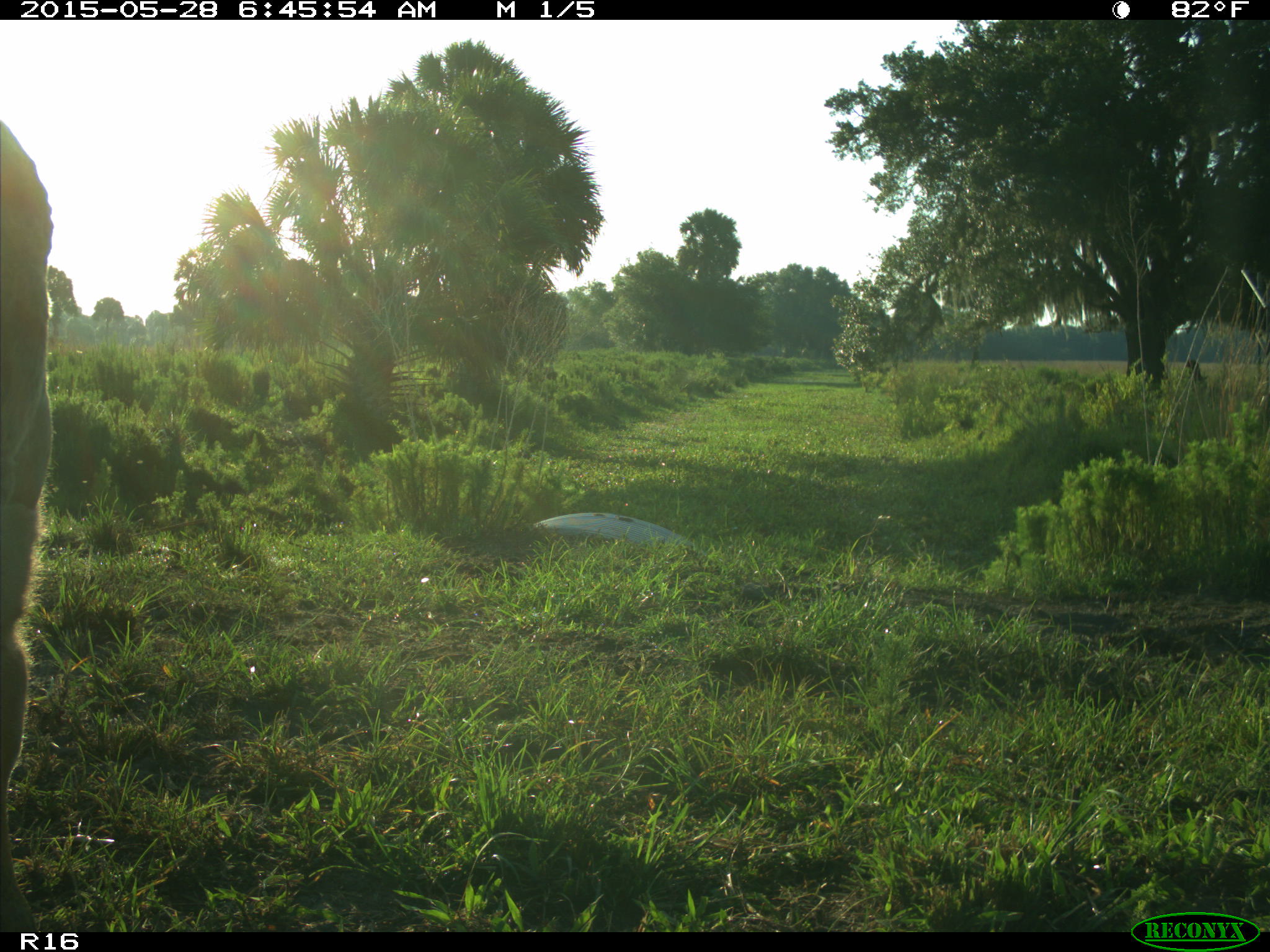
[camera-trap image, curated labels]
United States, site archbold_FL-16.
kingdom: Animalia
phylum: Chordata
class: Mammalia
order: Artiodactyla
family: Bovidae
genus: Bos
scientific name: Bos taurus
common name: domestic cow